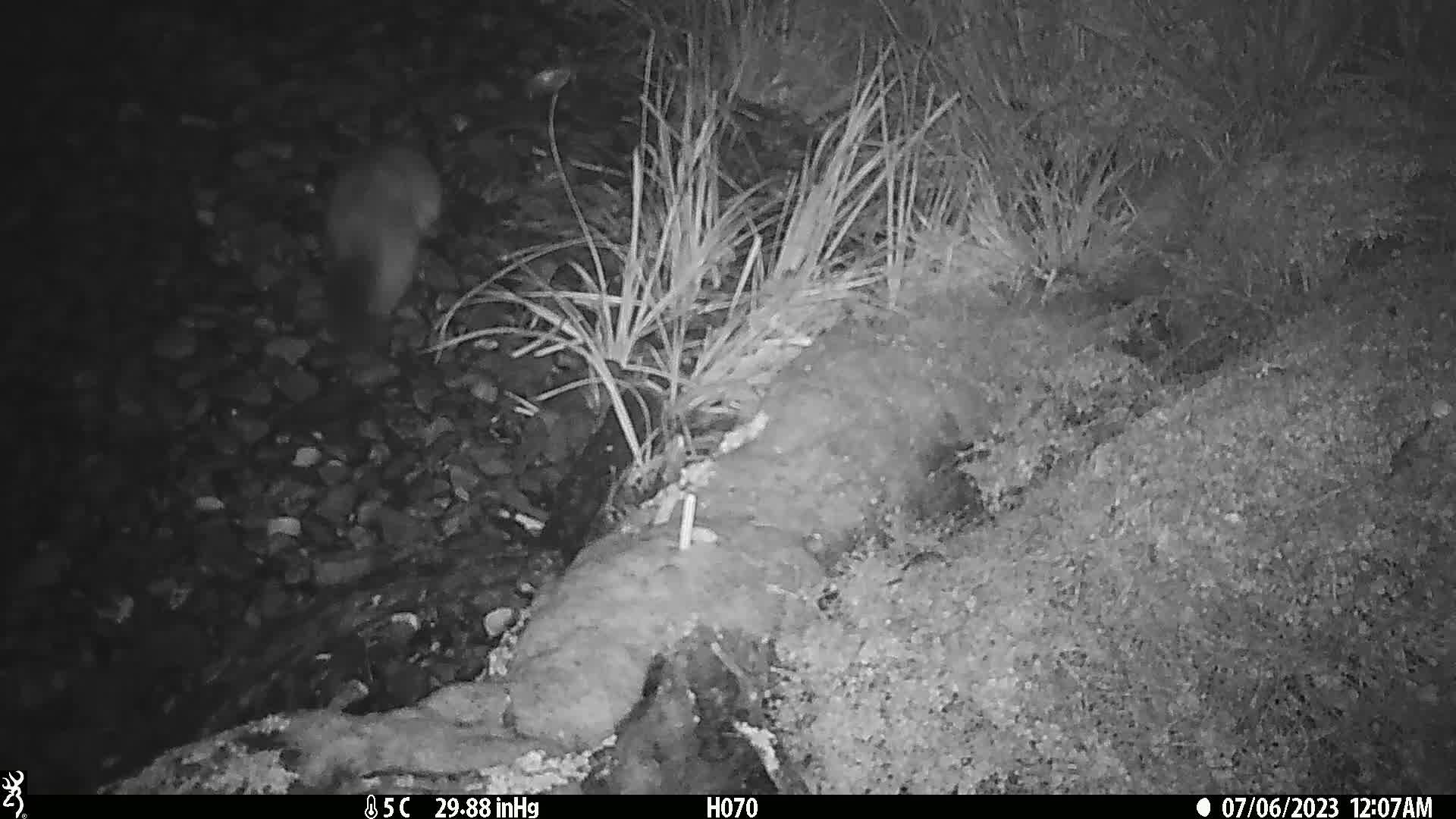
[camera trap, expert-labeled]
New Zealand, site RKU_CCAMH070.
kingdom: Animalia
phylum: Chordata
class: Mammalia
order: Diprotodontia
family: Phalangeridae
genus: Trichosurus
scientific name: Trichosurus vulpecula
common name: common brushtail possum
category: possum